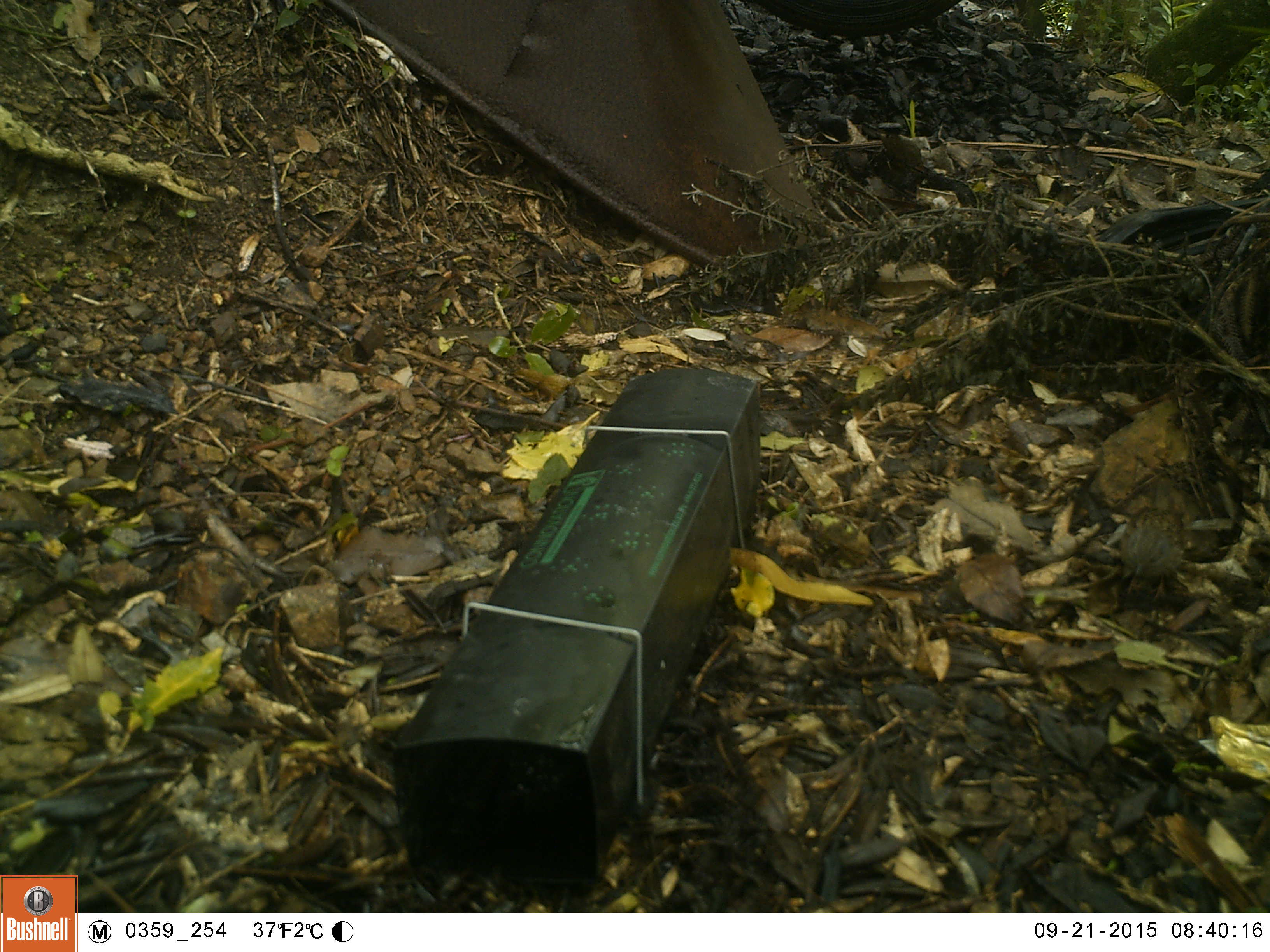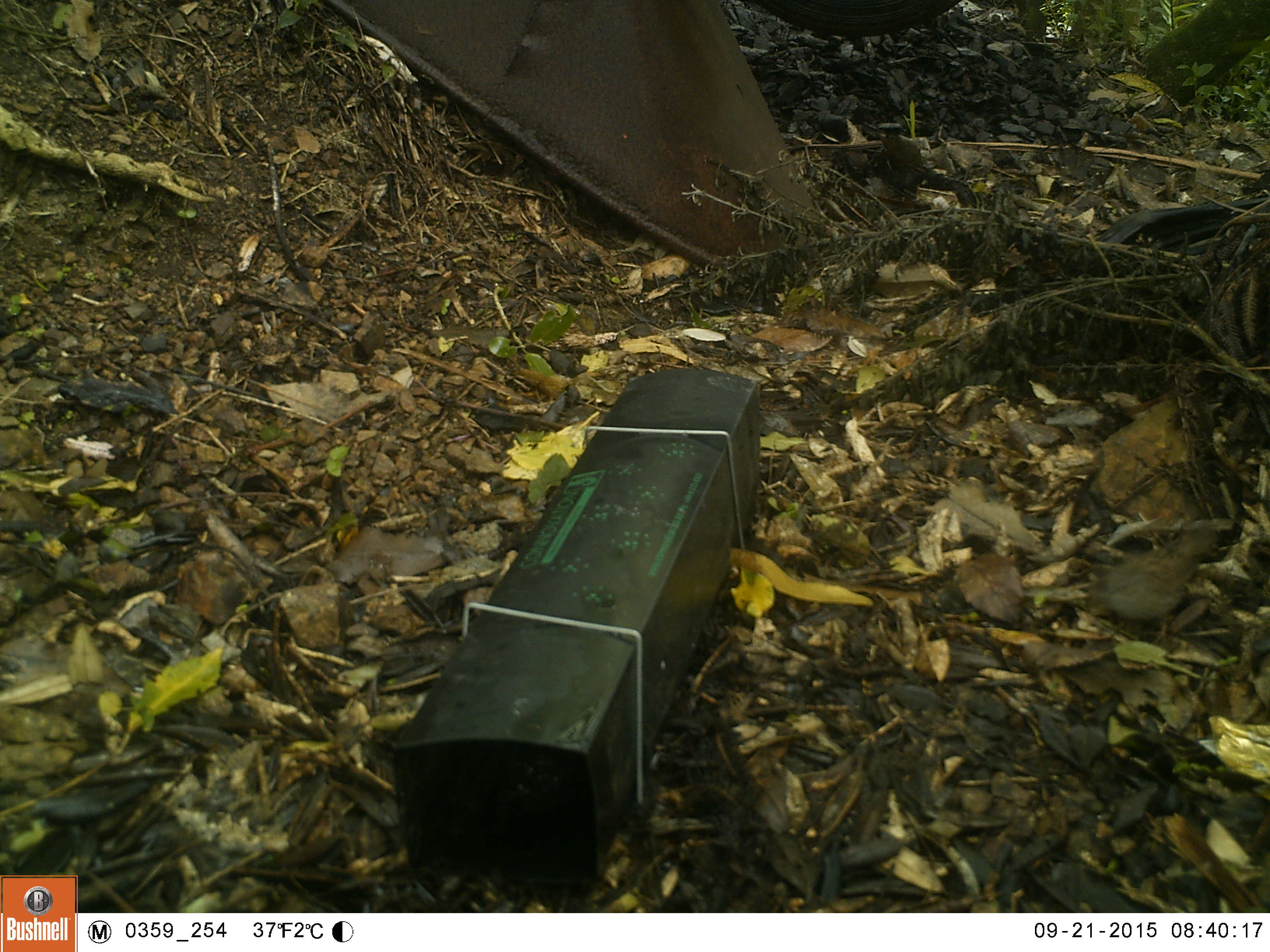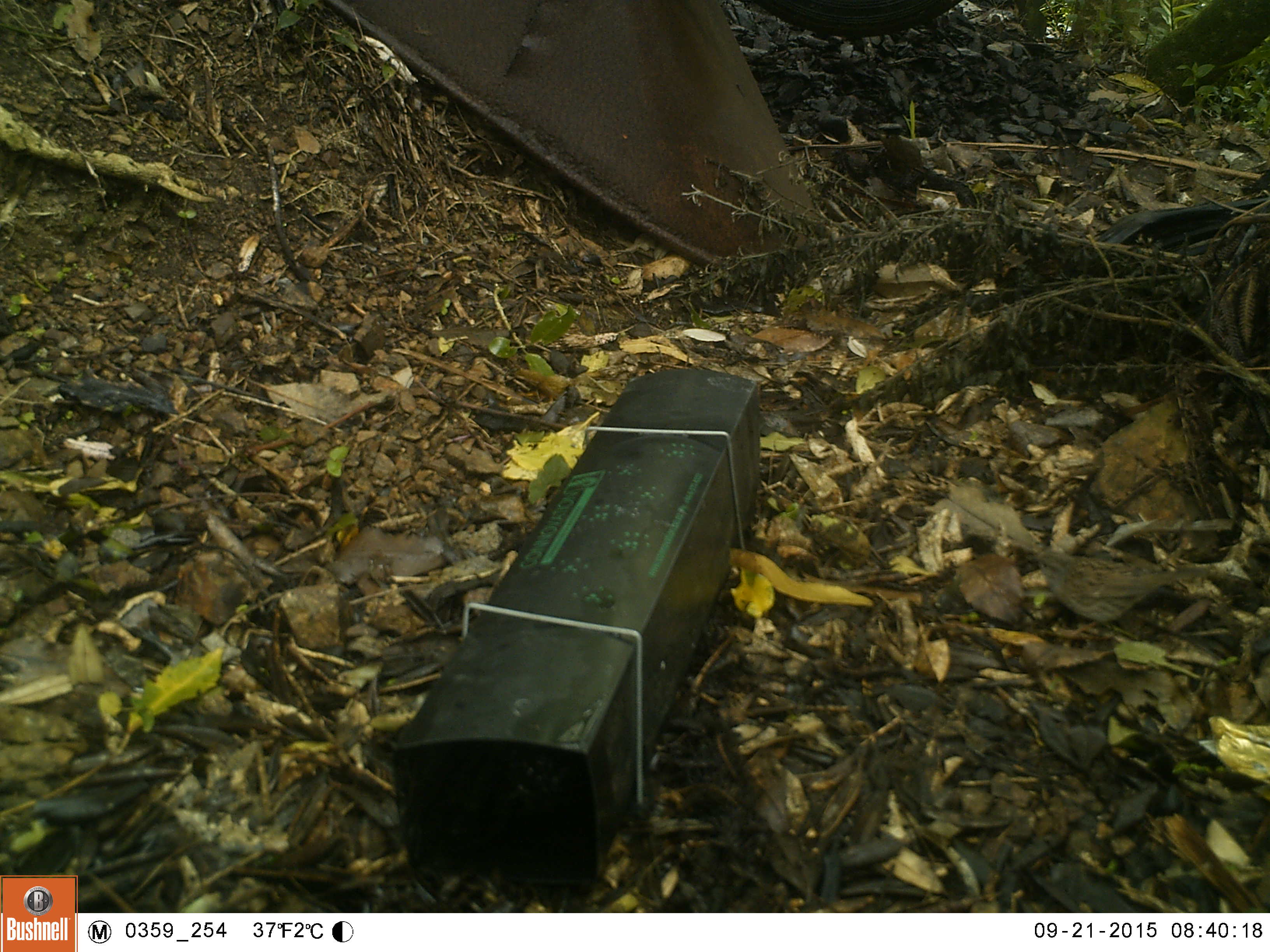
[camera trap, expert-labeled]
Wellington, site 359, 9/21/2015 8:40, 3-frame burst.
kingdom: Animalia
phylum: Chordata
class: Aves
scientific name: Aves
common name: bird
Bird (Aves).